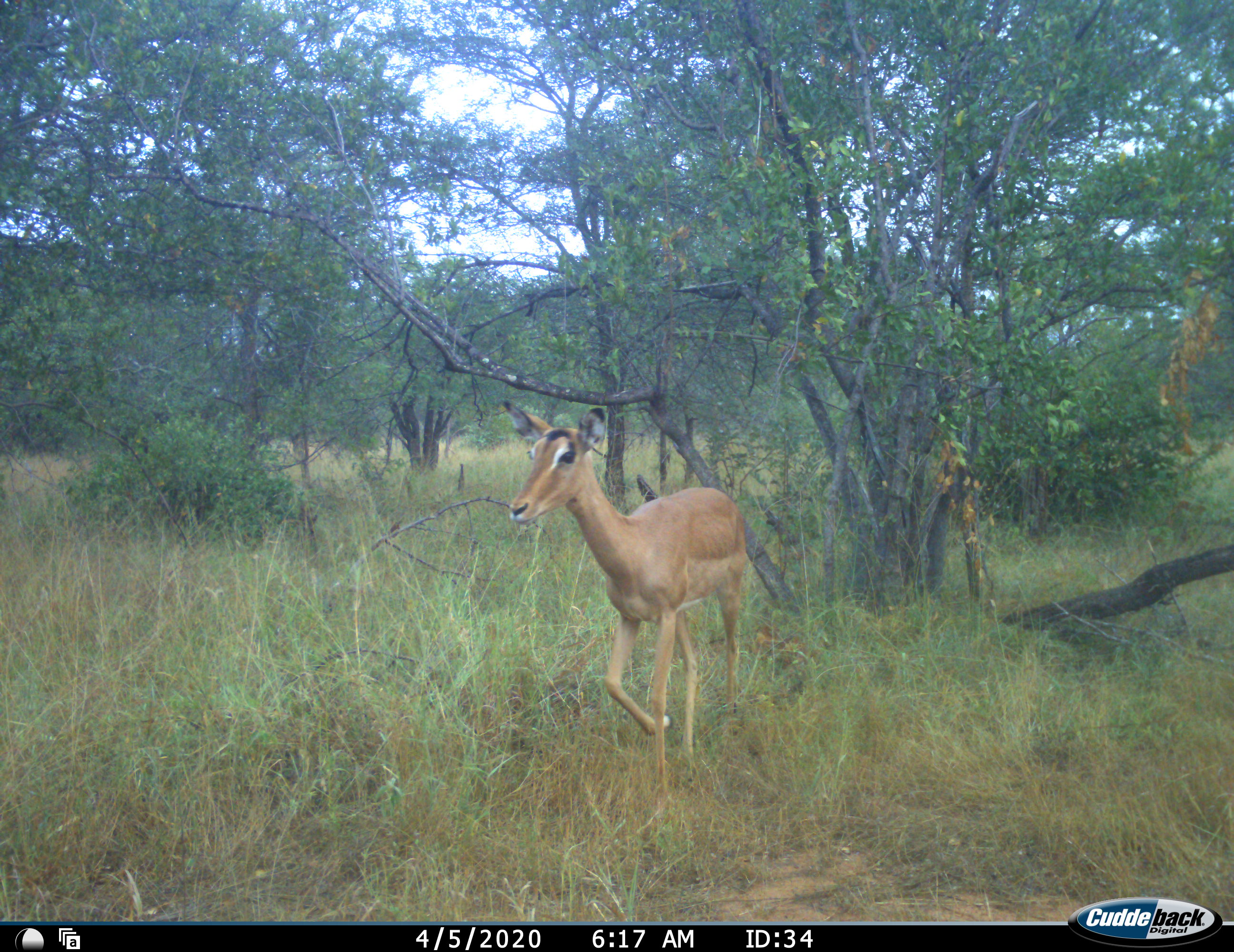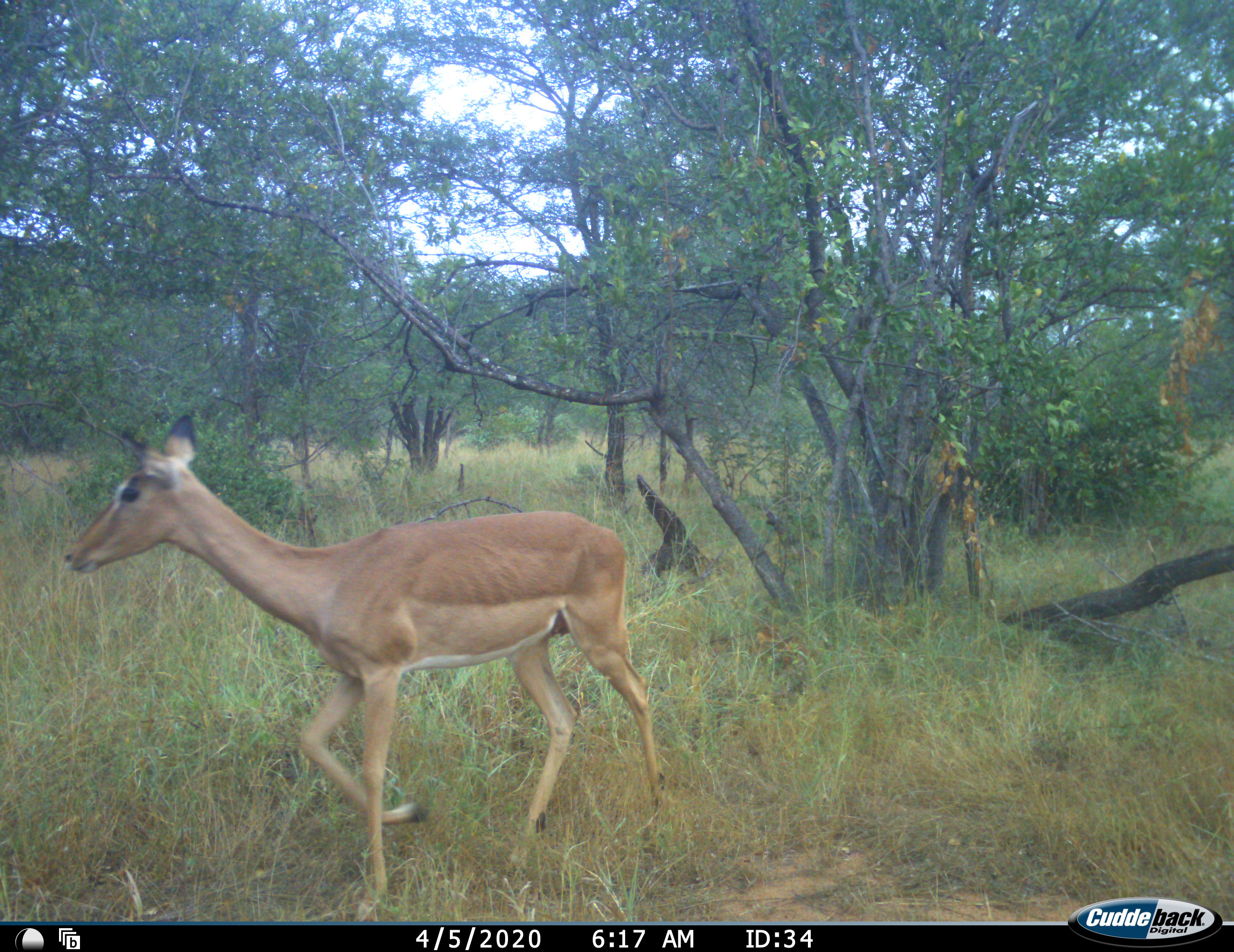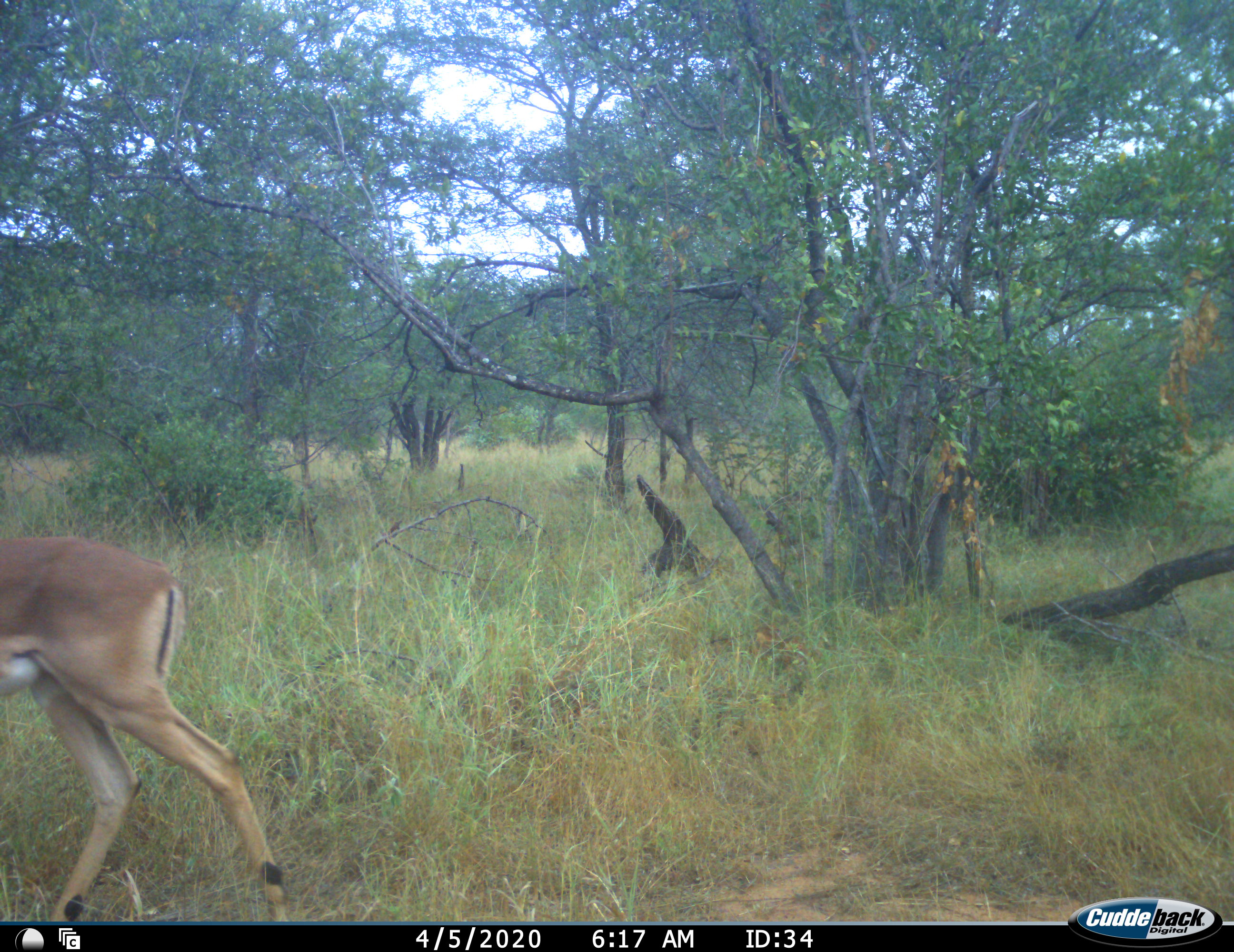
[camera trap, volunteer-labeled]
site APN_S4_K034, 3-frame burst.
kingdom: Animalia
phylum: Chordata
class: Mammalia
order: Artiodactyla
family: Bovidae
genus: Aepyceros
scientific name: Aepyceros melampus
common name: impala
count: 1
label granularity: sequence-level